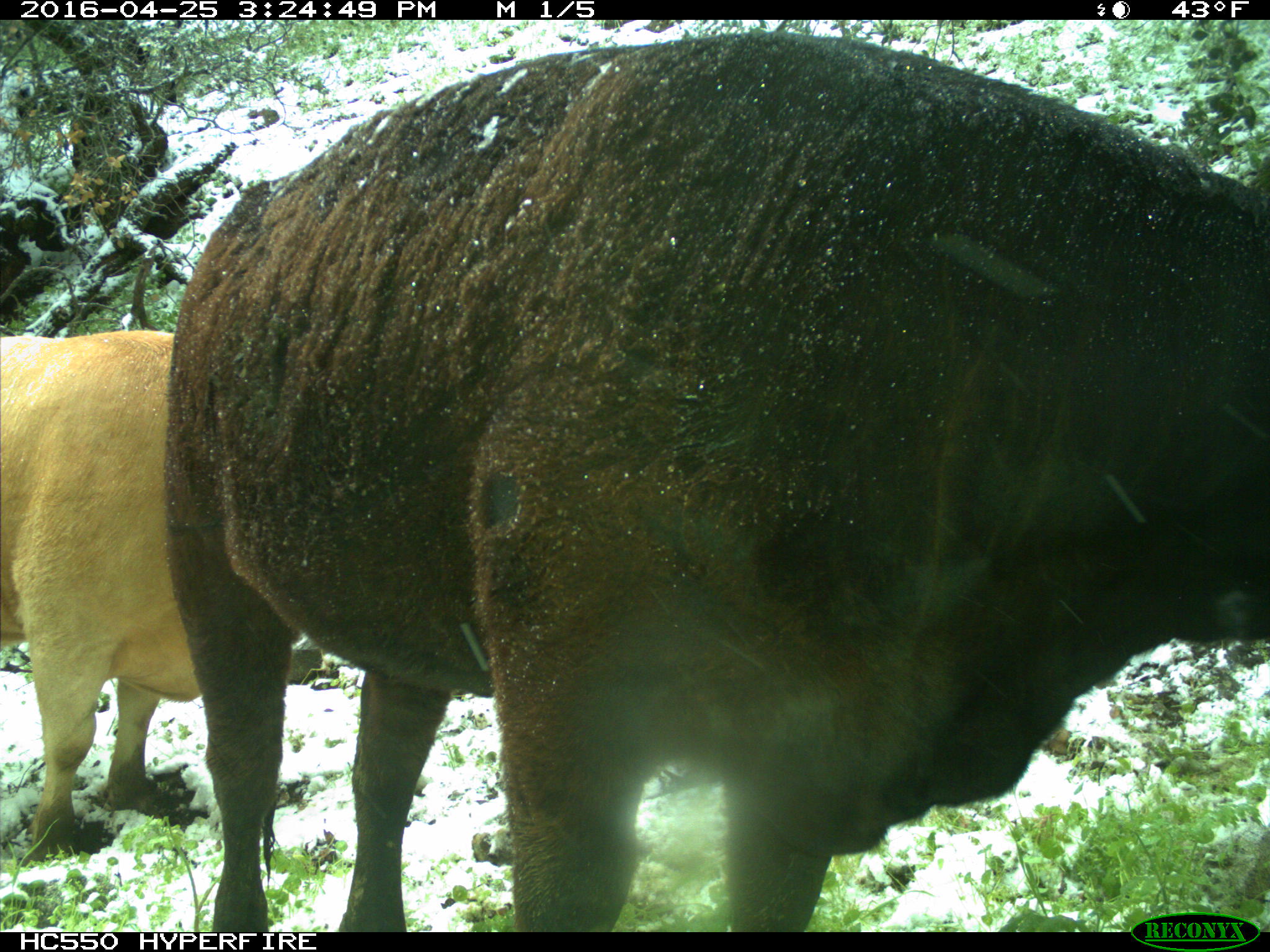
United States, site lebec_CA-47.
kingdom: Animalia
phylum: Chordata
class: Mammalia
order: Artiodactyla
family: Bovidae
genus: Bos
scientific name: Bos taurus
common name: domestic cow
Bos taurus (domestic cow).